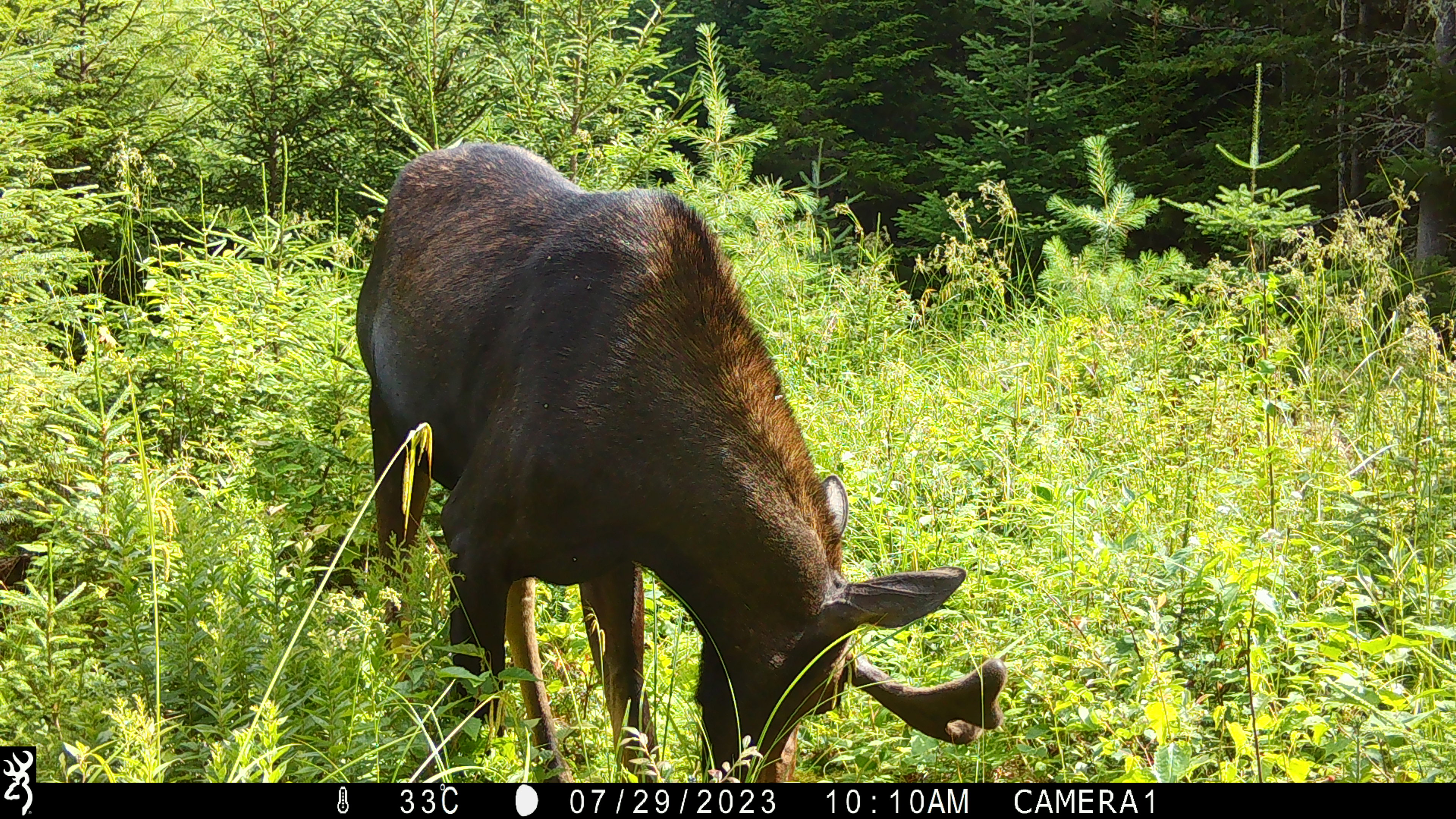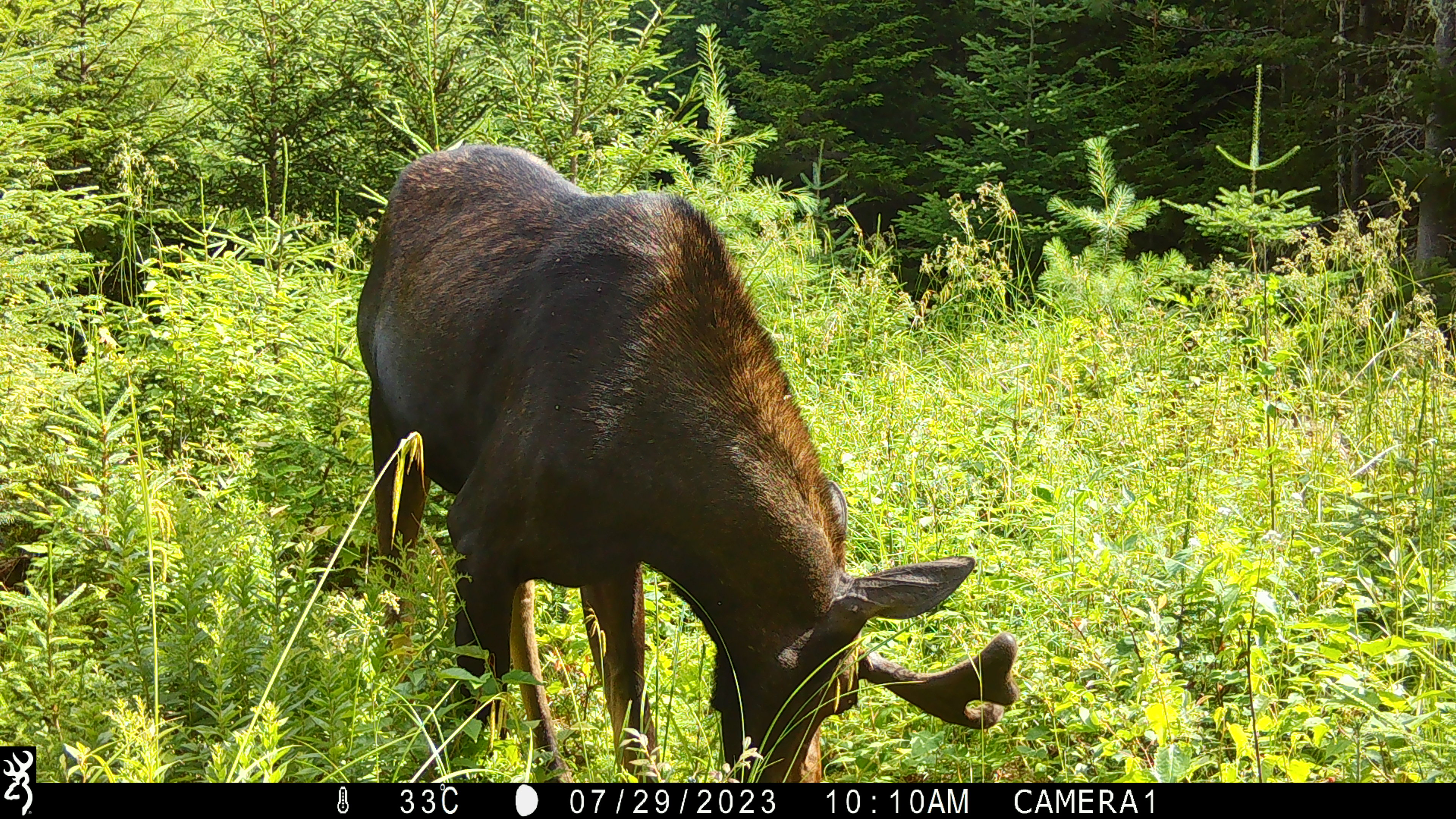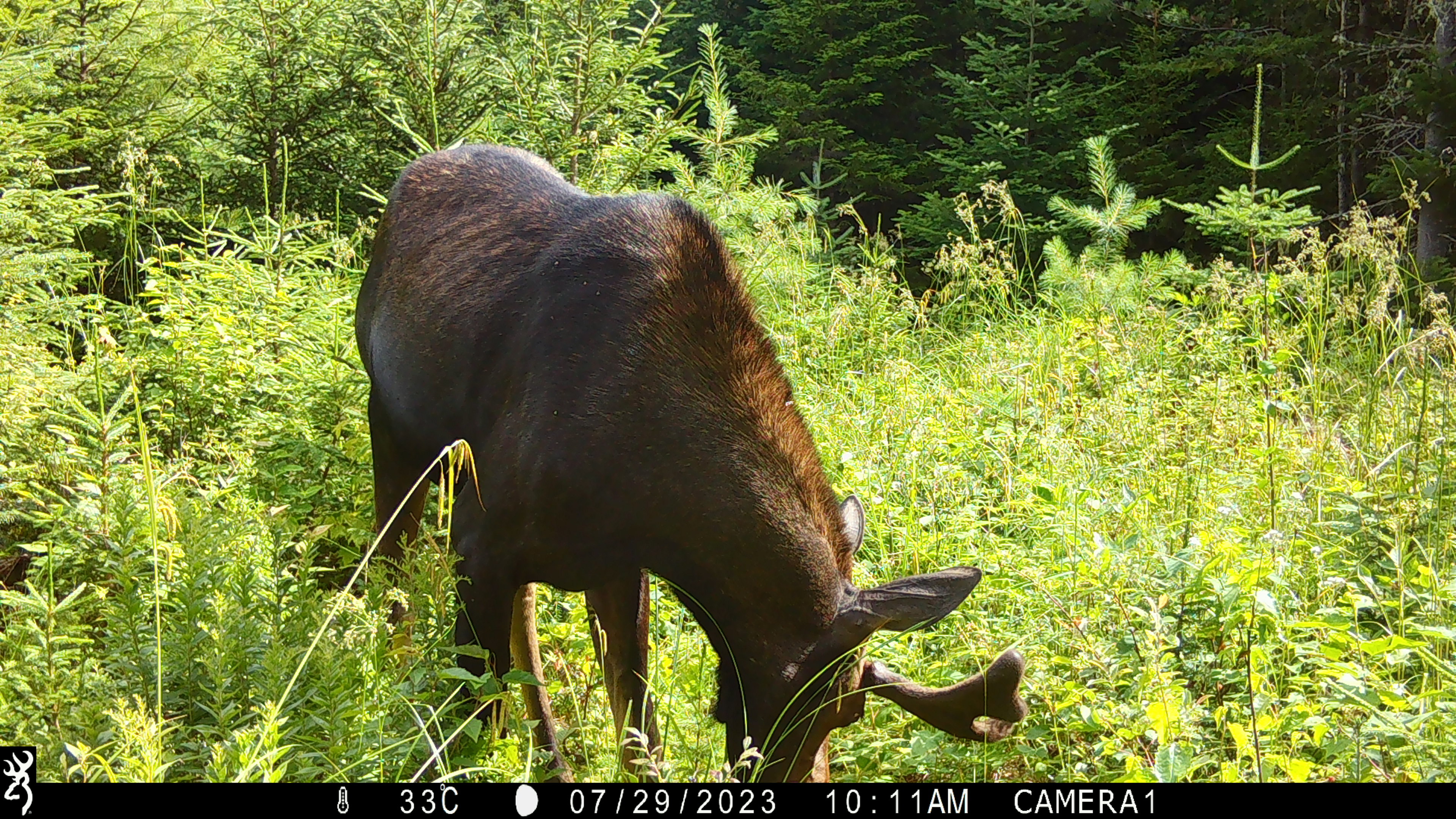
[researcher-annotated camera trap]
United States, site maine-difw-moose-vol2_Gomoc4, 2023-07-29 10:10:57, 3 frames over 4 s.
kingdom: Animalia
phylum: Chordata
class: Mammalia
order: Artiodactyla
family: Cervidae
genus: Alces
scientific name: Alces alces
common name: moose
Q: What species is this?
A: Moose (Alces alces).